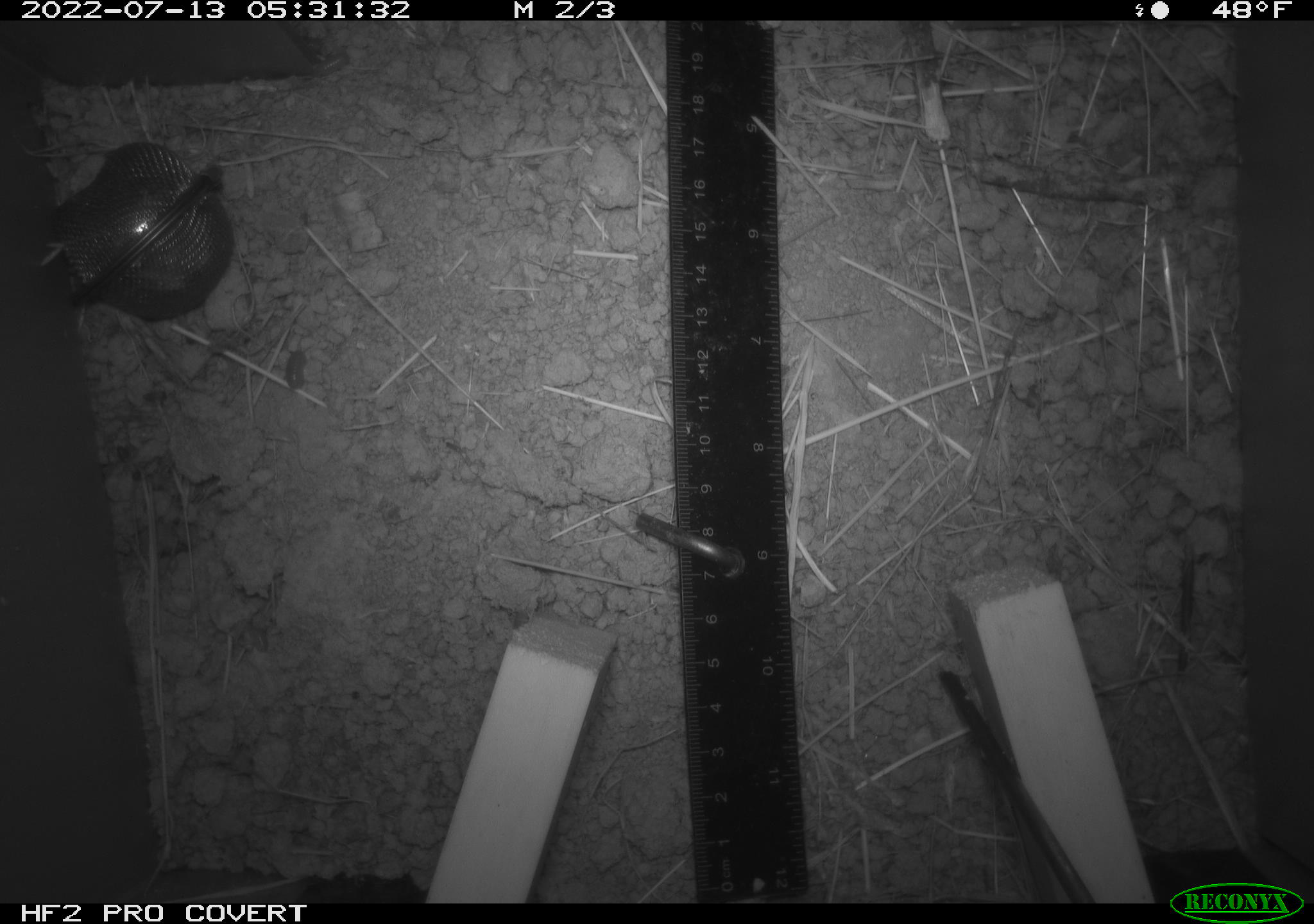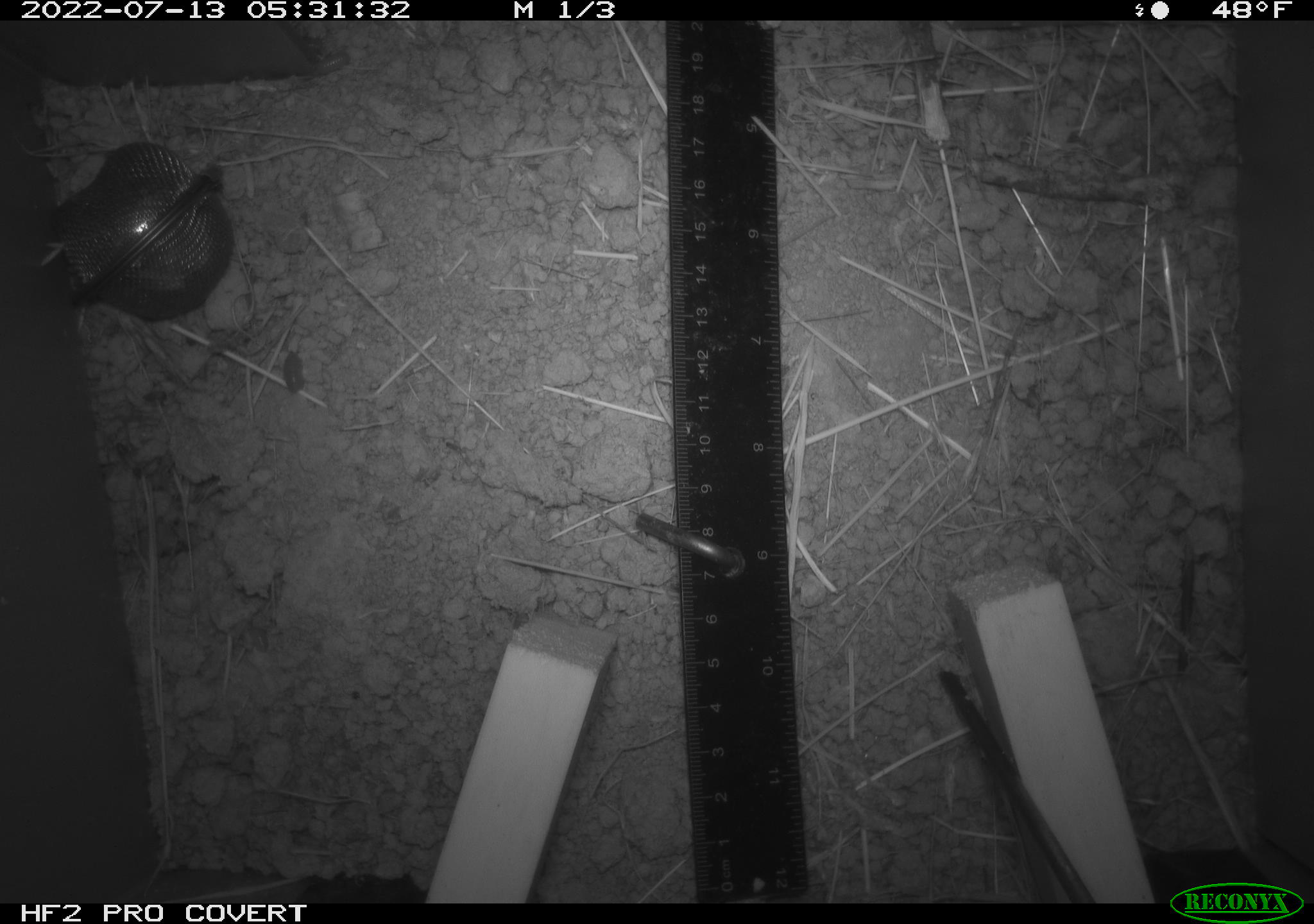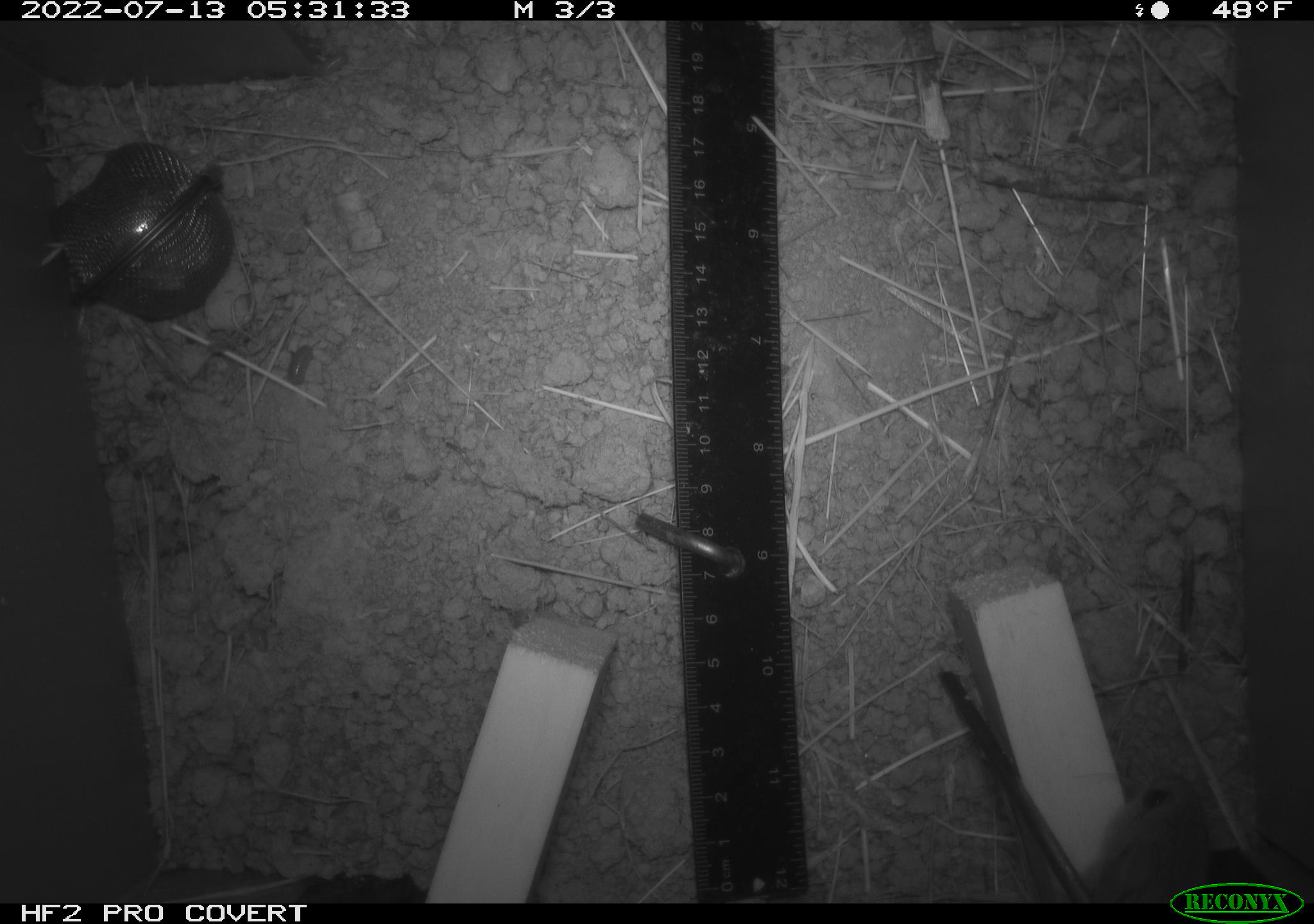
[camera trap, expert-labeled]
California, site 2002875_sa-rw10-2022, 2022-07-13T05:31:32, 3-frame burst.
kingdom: Animalia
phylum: Chordata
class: Mammalia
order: Rodentia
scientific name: Rodentia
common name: mouse species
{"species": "mouse species (Rodentia)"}